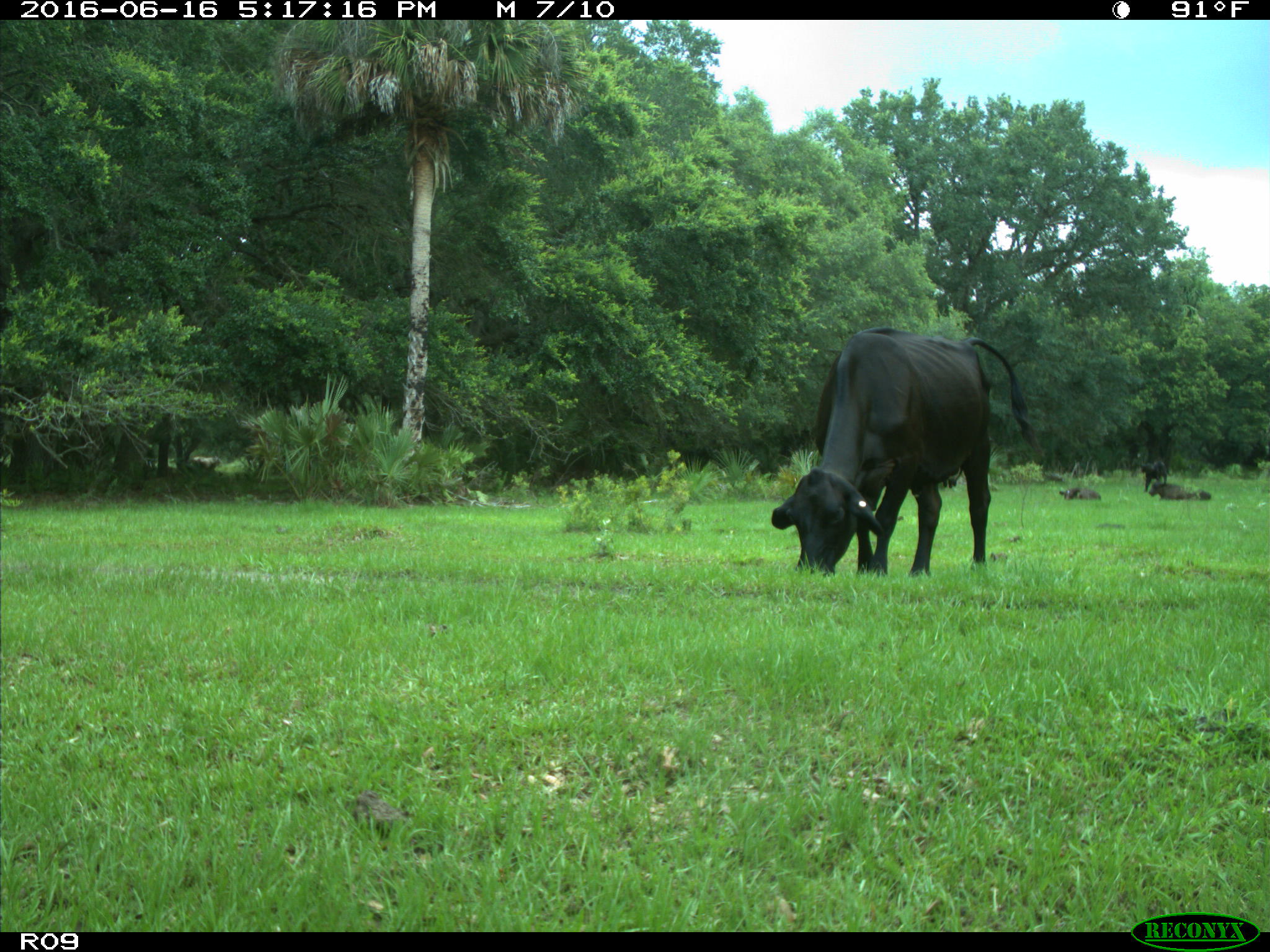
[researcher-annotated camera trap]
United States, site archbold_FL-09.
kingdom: Animalia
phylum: Chordata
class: Mammalia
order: Artiodactyla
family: Bovidae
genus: Bos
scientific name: Bos taurus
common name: domestic cow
Bos taurus (domestic cow).